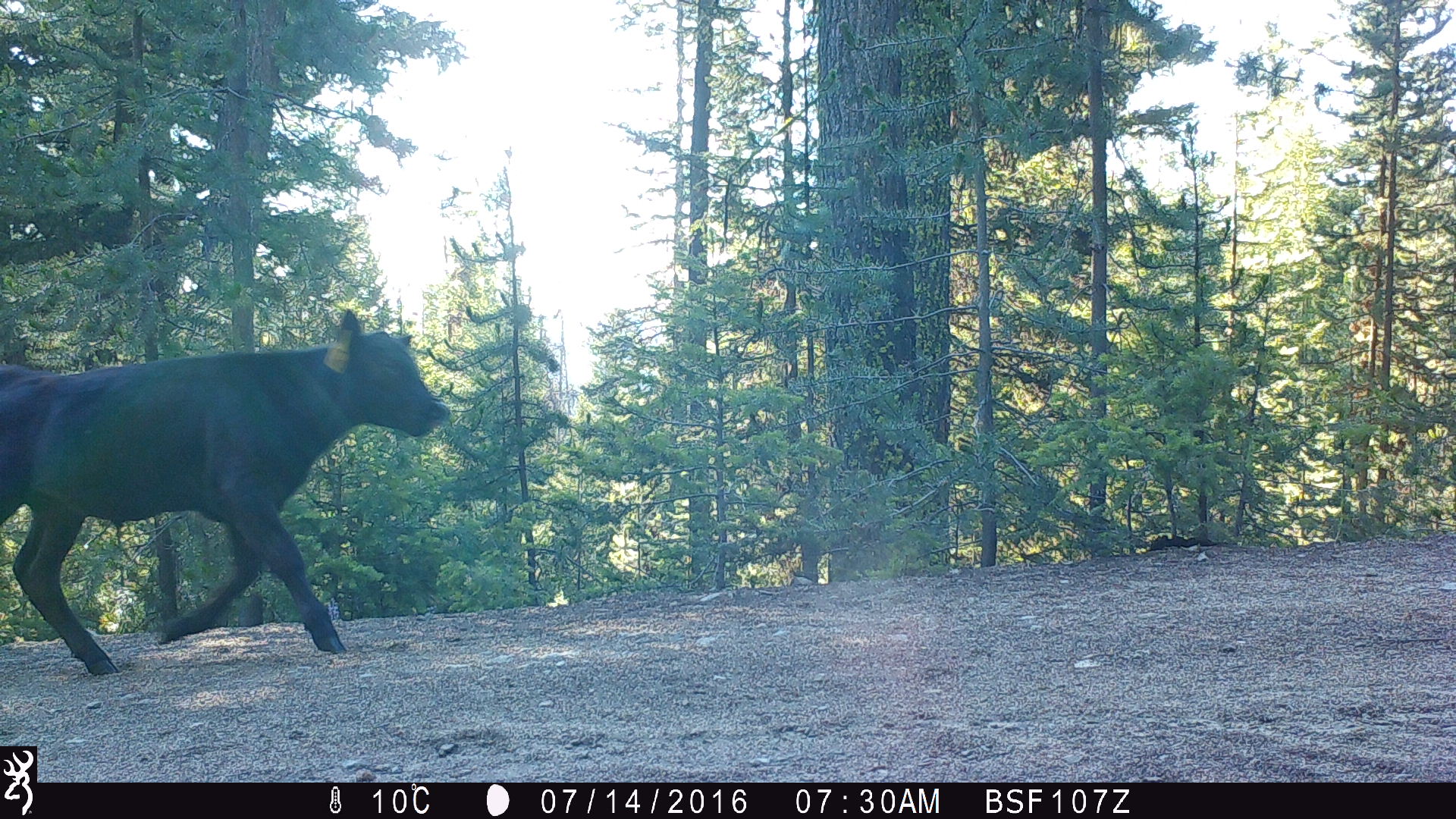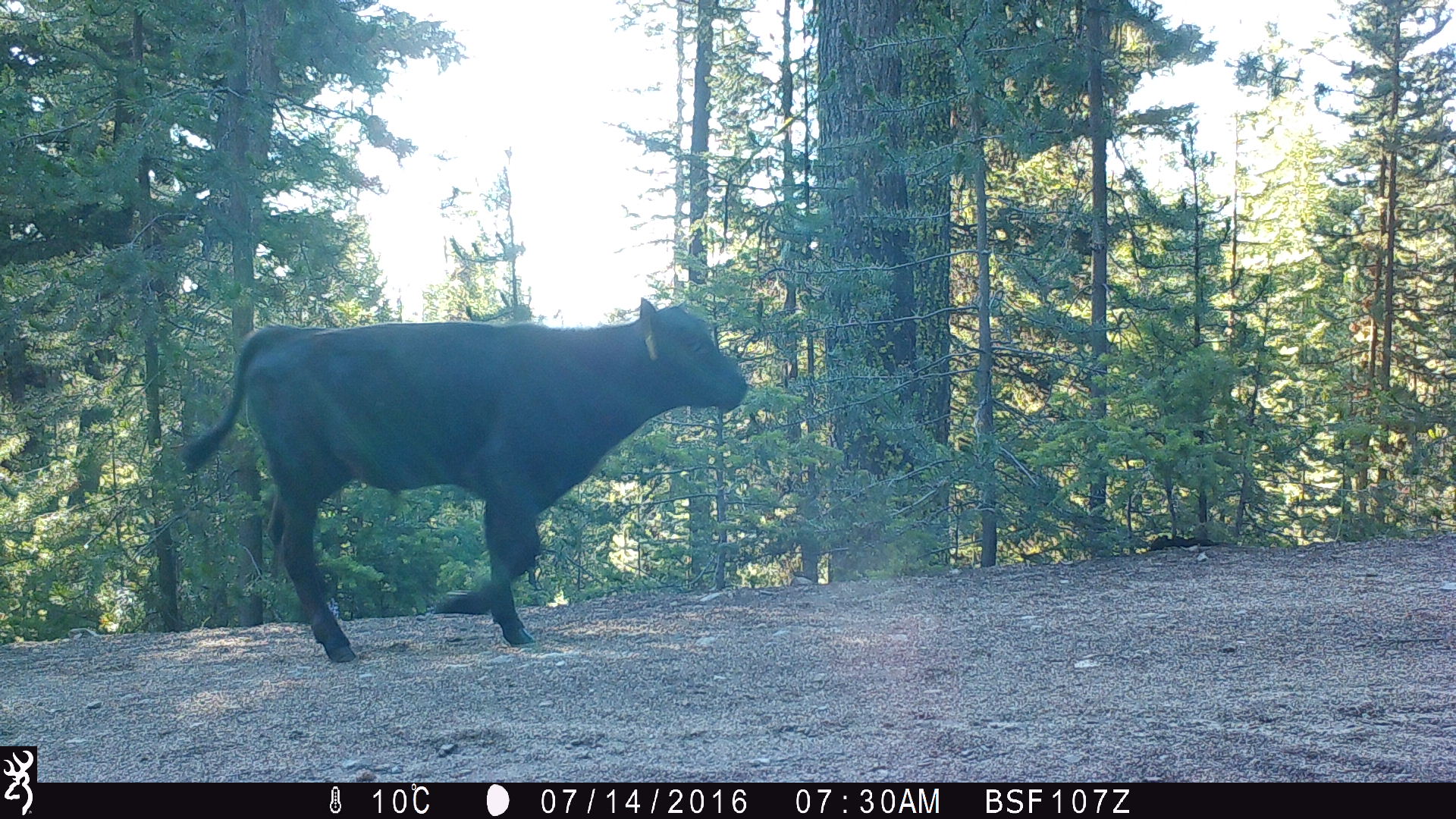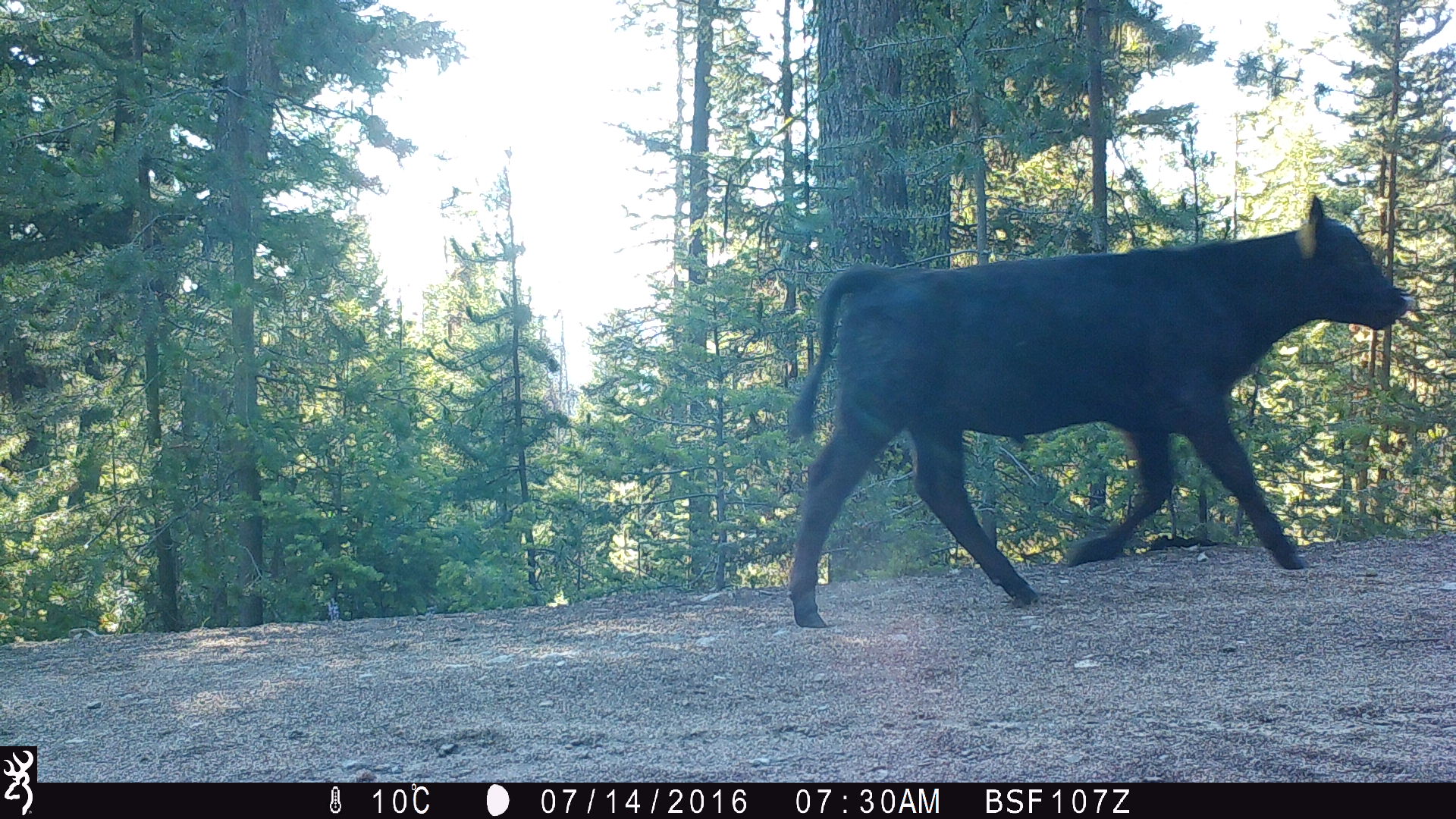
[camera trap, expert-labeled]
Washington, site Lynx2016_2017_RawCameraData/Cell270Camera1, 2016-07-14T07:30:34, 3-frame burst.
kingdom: Animalia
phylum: Chordata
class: Mammalia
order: Artiodactyla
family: Bovidae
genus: Bos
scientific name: Bos taurus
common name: domestic cattle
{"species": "domestic cattle (Bos taurus)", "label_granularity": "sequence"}